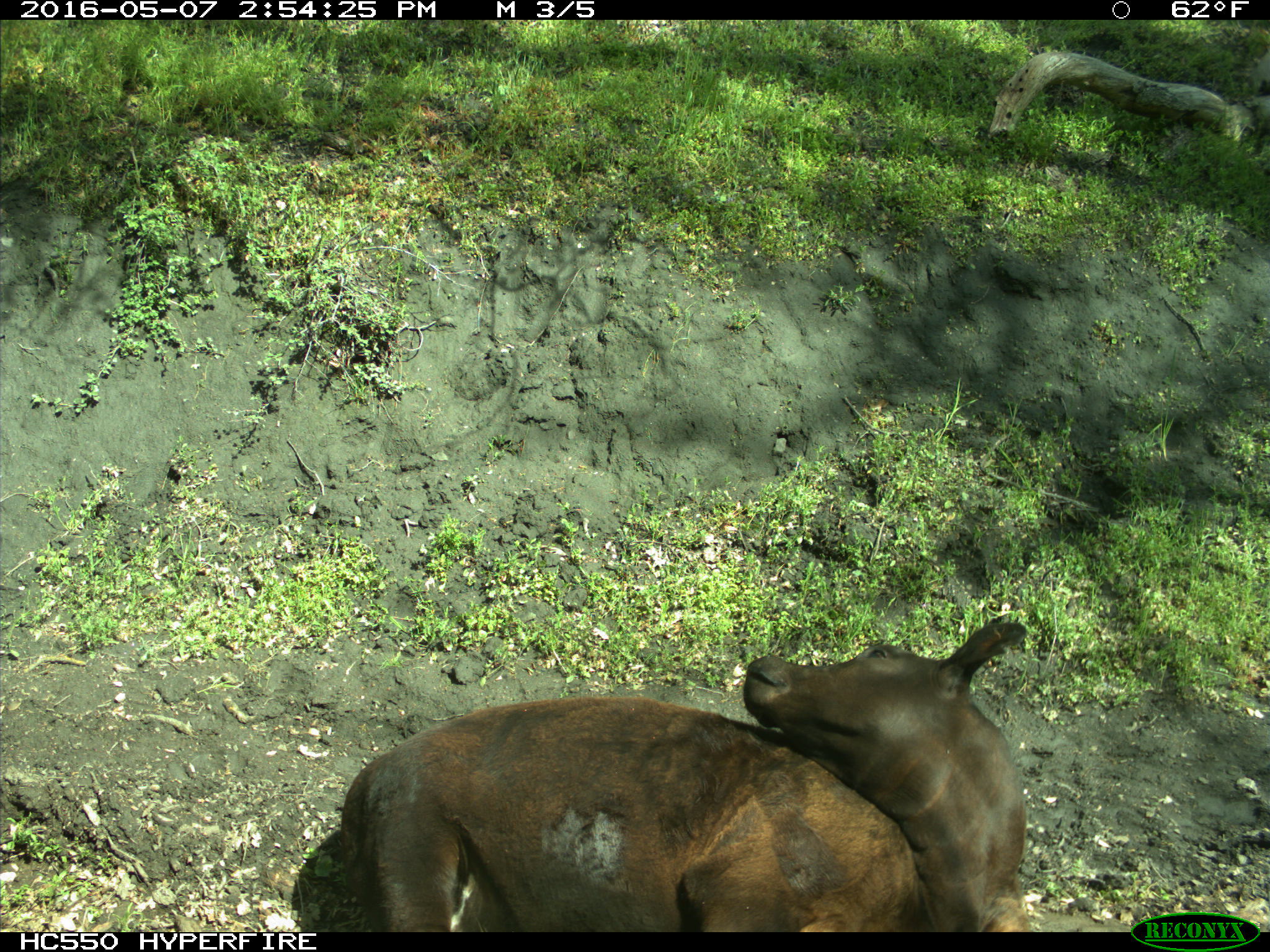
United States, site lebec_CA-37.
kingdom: Animalia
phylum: Chordata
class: Mammalia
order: Artiodactyla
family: Bovidae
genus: Bos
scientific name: Bos taurus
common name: domestic cow